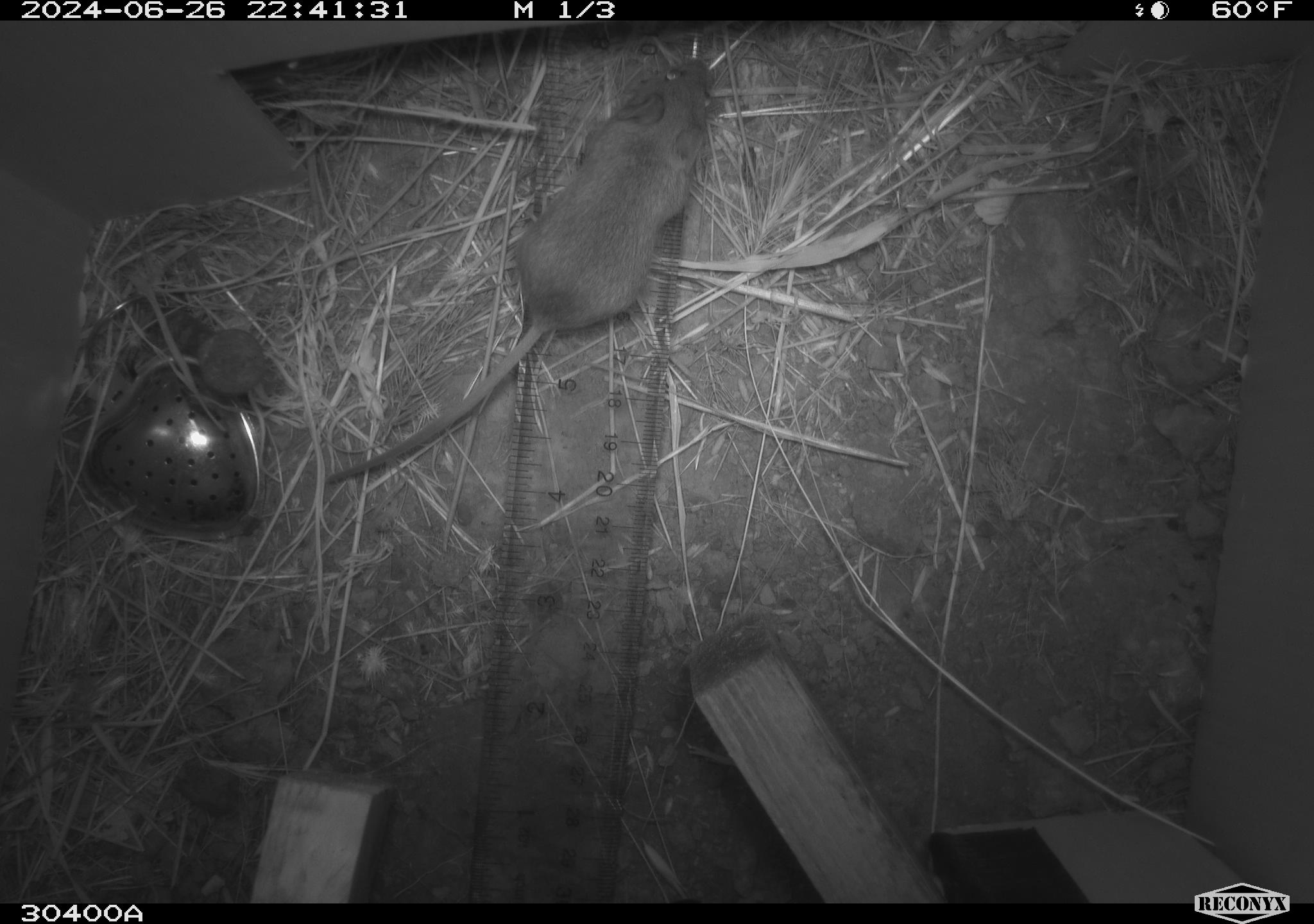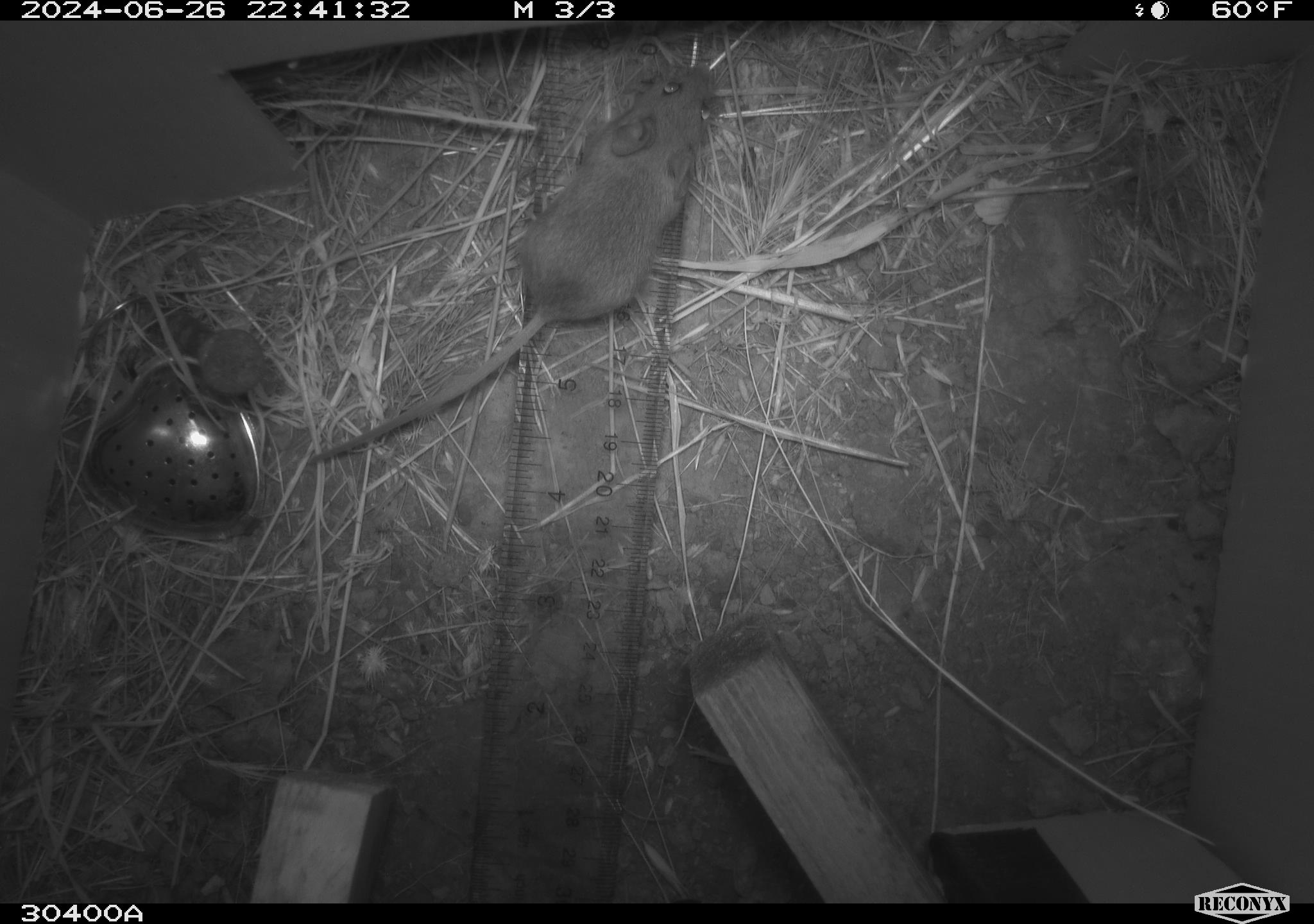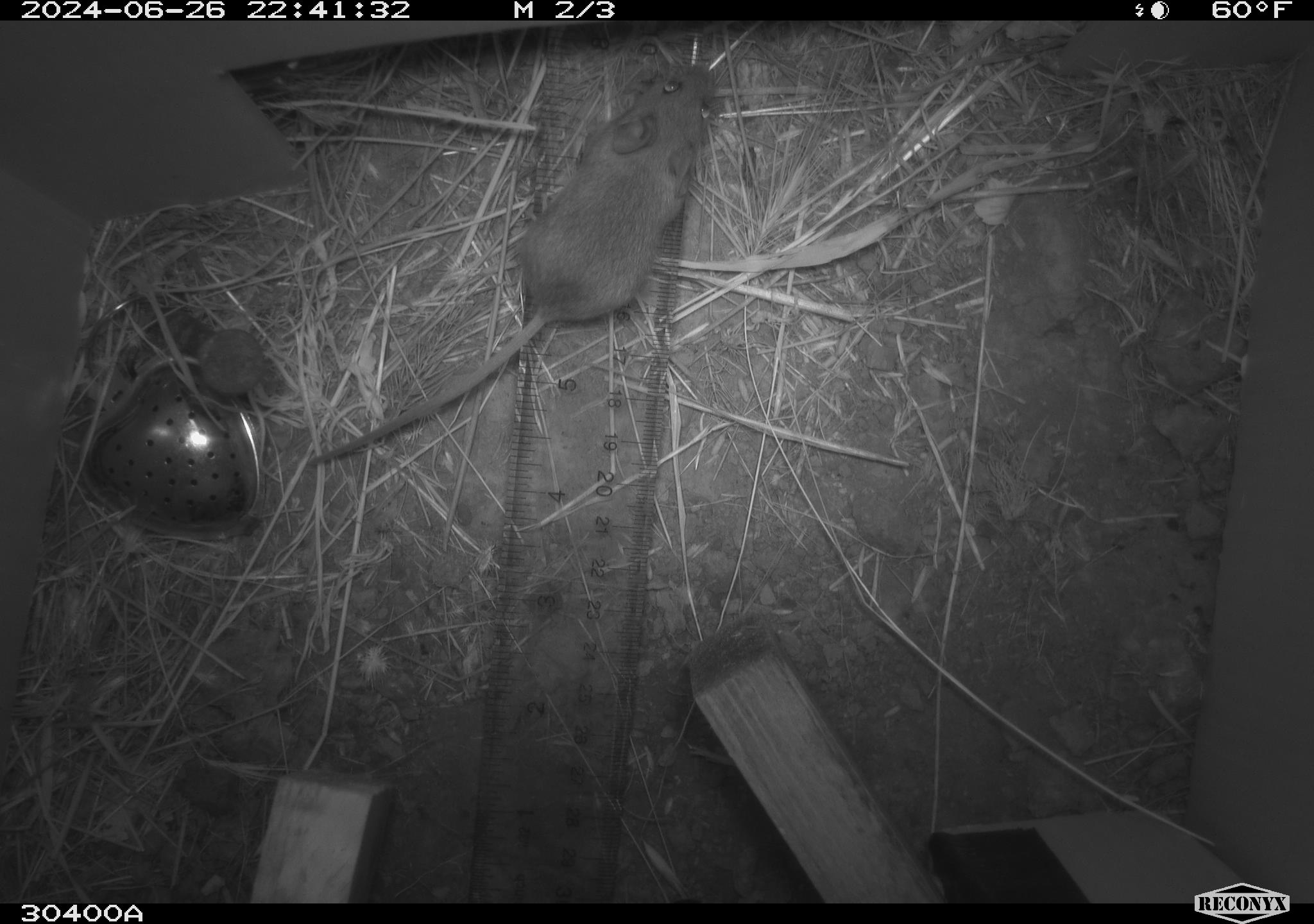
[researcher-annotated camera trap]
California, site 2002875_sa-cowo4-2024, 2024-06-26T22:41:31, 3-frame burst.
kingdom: Animalia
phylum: Chordata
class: Mammalia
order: Rodentia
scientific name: Rodentia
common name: mouse species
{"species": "mouse species (Rodentia)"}